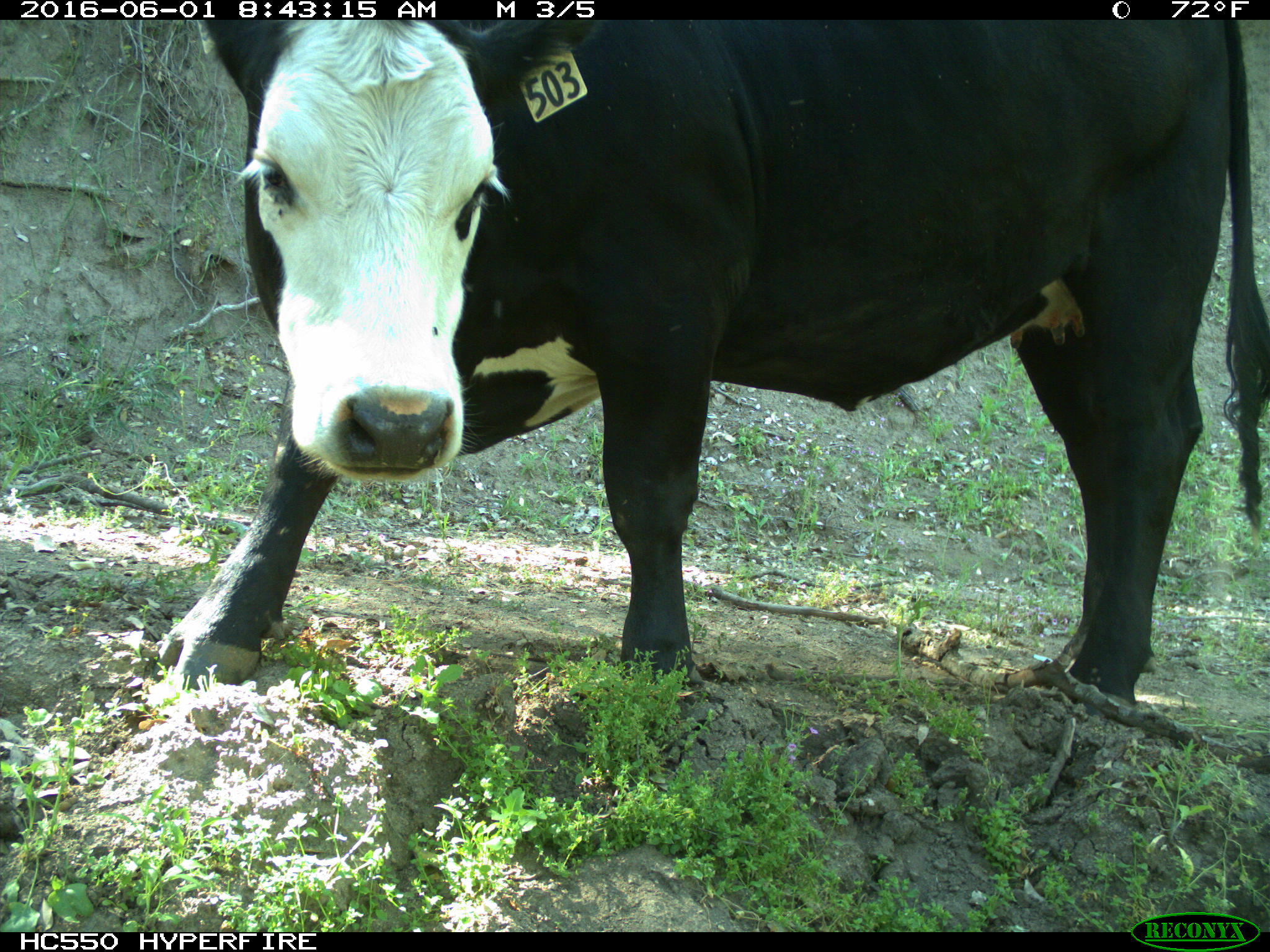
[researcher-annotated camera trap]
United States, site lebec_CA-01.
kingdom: Animalia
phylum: Chordata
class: Mammalia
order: Artiodactyla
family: Bovidae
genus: Bos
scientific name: Bos taurus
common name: domestic cow